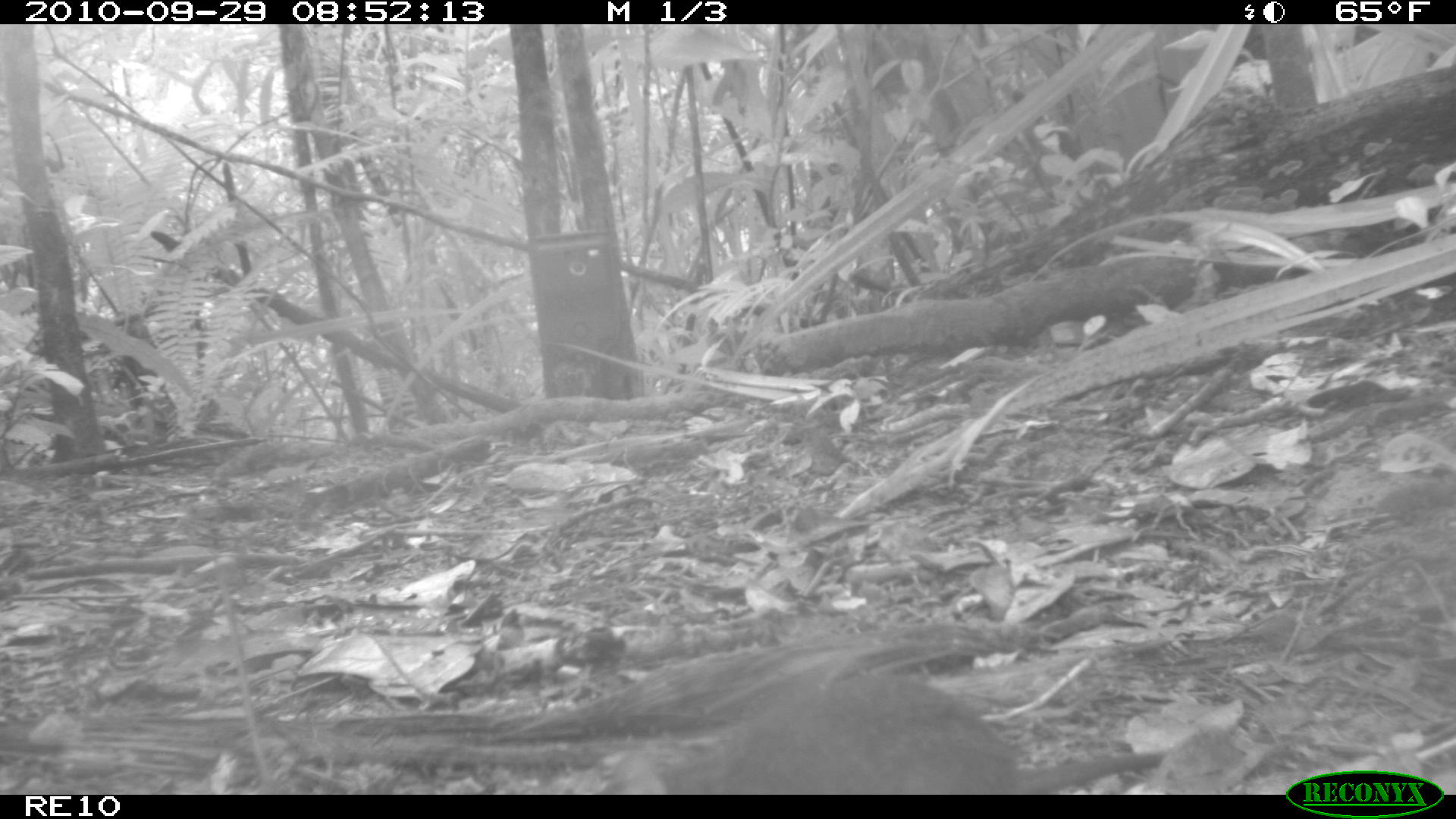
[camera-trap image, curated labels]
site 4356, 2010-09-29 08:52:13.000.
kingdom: Animalia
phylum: Chordata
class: Mammalia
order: Rodentia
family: Muridae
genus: Rattus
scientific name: Rattus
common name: rodent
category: unknown rat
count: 1